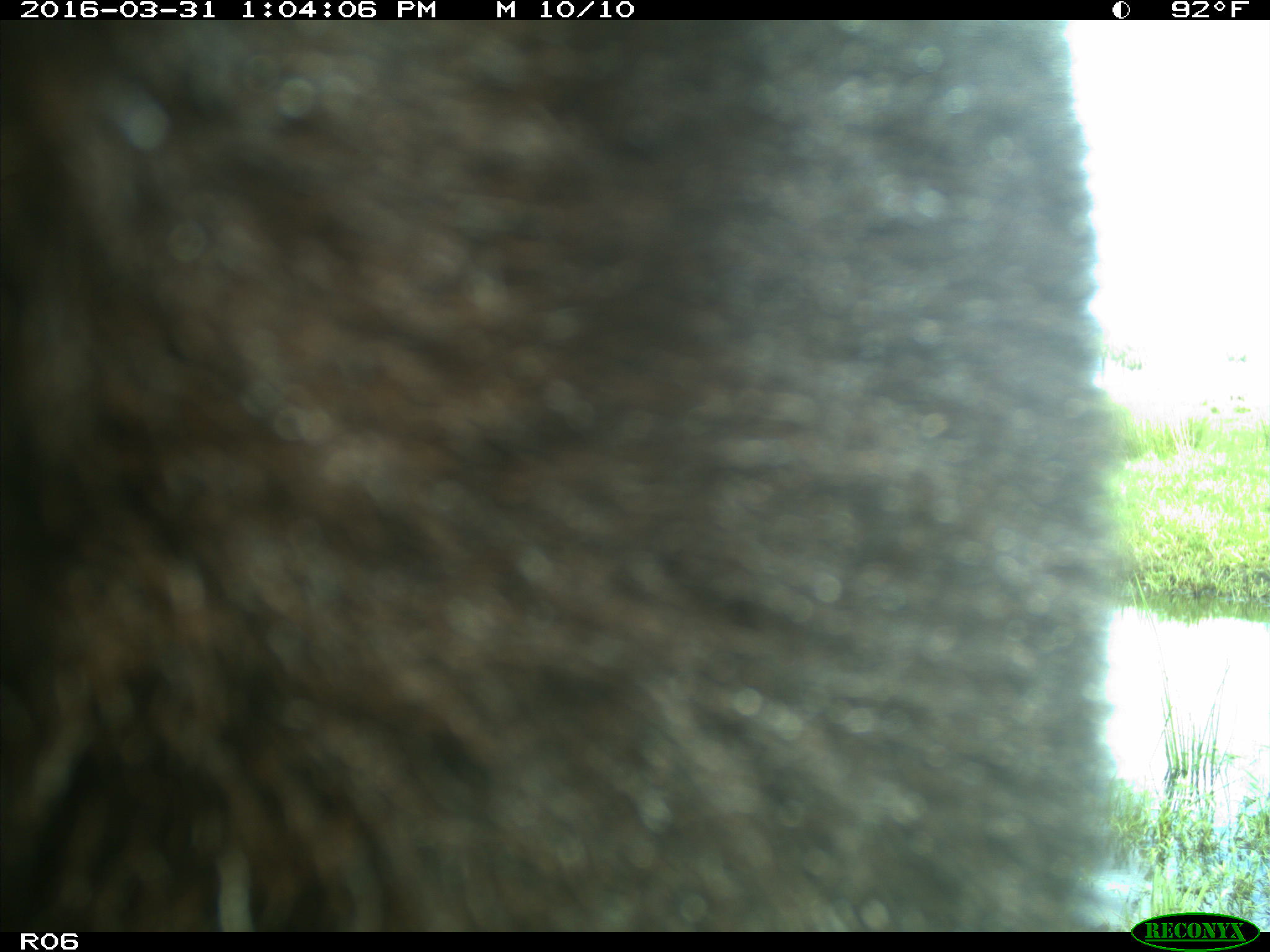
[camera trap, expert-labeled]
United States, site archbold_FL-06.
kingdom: Animalia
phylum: Chordata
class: Mammalia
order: Artiodactyla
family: Bovidae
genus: Bos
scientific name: Bos taurus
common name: domestic cow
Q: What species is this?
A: Bos taurus (domestic cow).